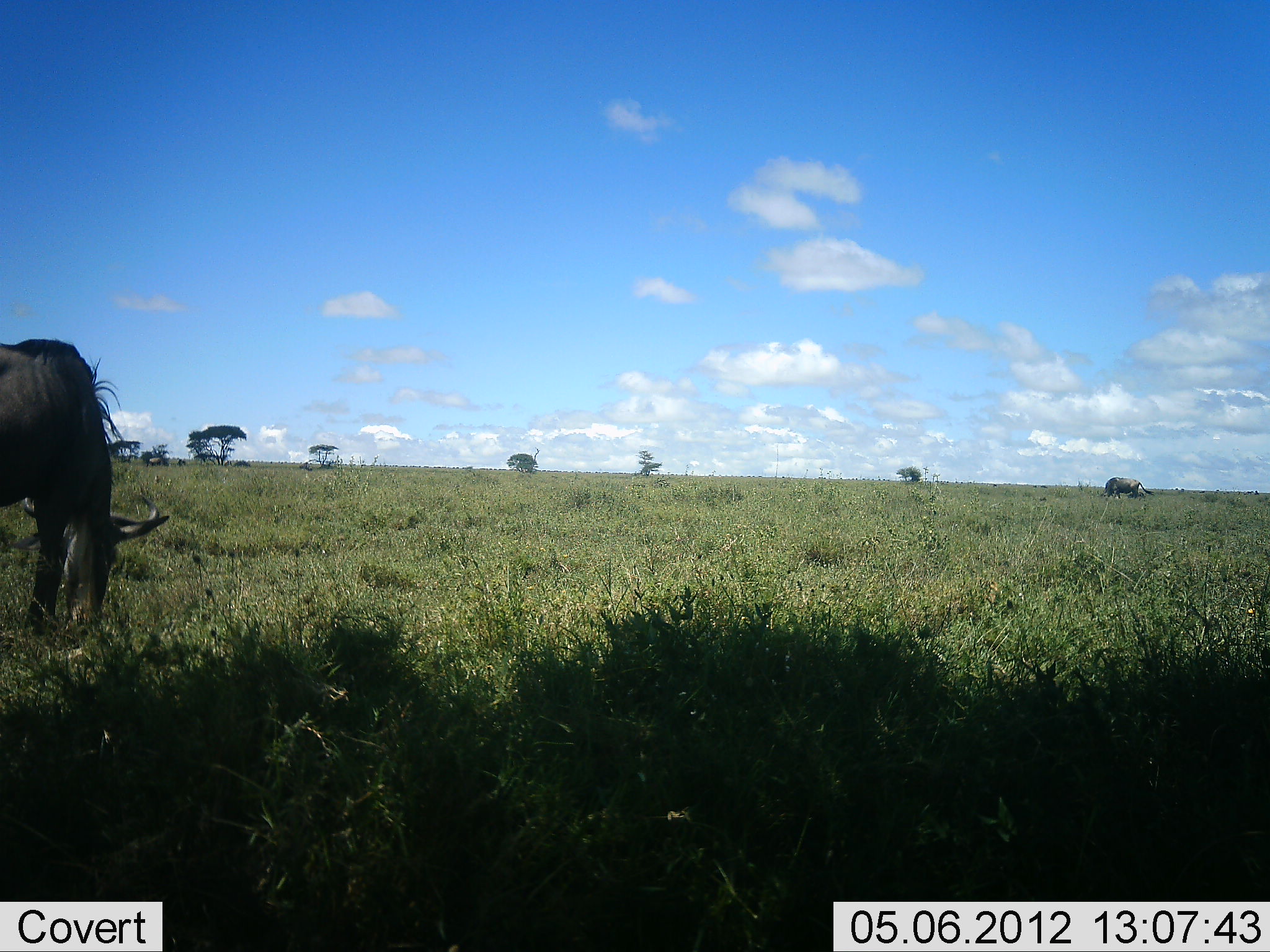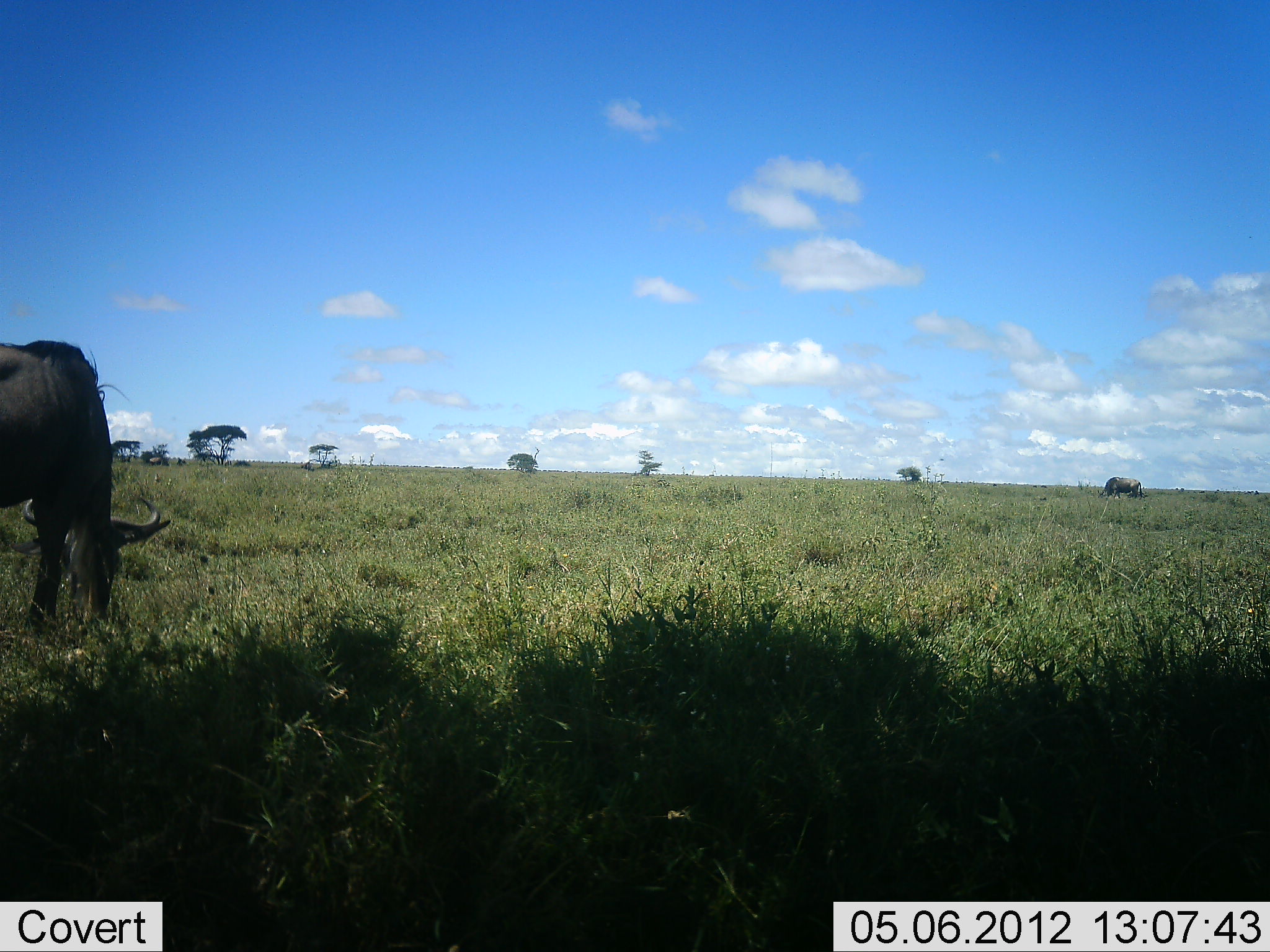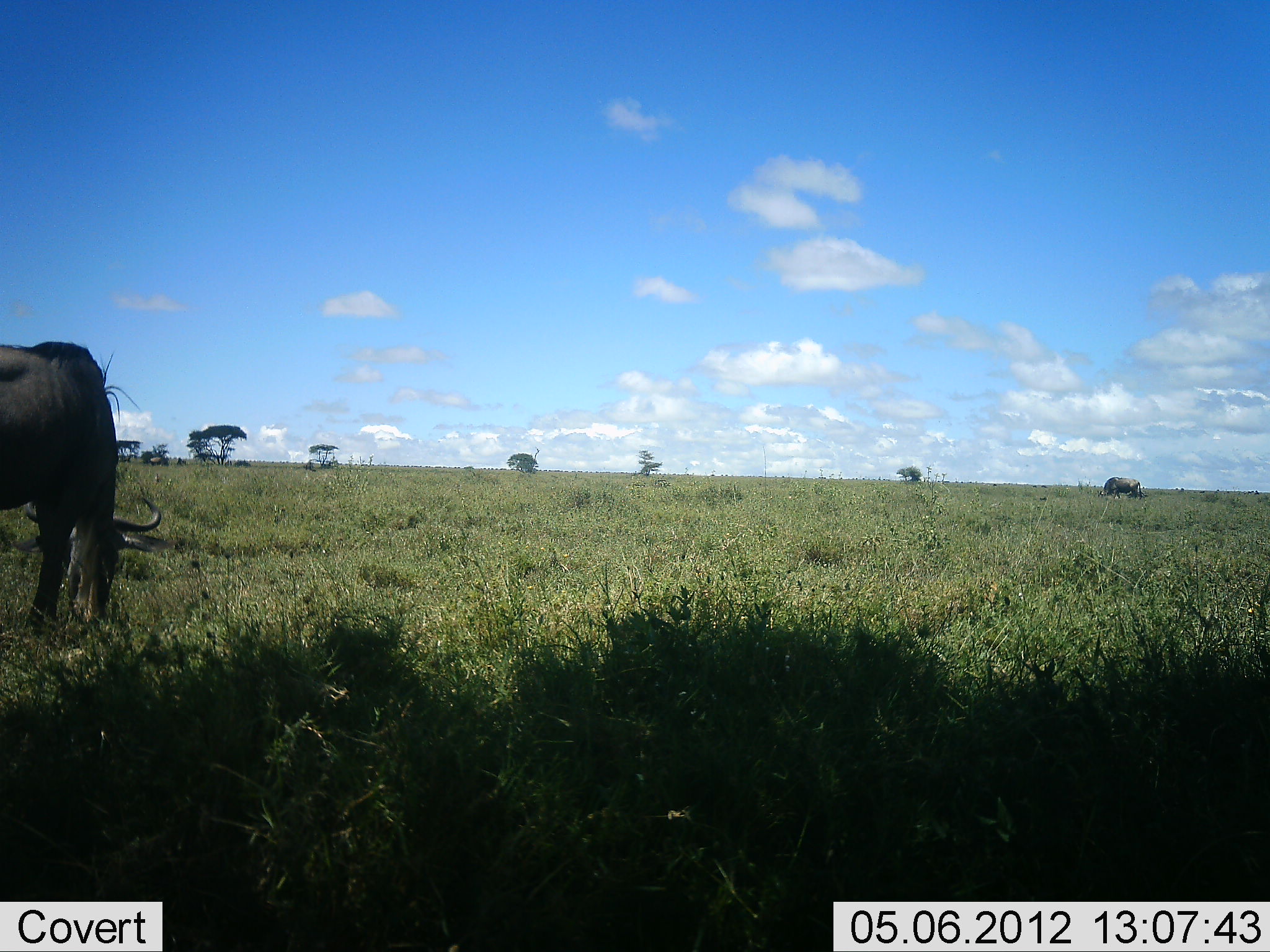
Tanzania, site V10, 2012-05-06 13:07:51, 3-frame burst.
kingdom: Animalia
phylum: Chordata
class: Mammalia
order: Artiodactyla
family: Bovidae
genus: Connochaetes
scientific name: Connochaetes taurinus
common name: blue wildebeest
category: wildebeest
Wildebeest (blue wildebeest) (Connochaetes taurinus), count 2. Behavior (volunteer vote fractions): standing 30%, resting 0%, moving 0%, interacting 0%. Young present (vote fraction): 0%. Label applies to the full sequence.